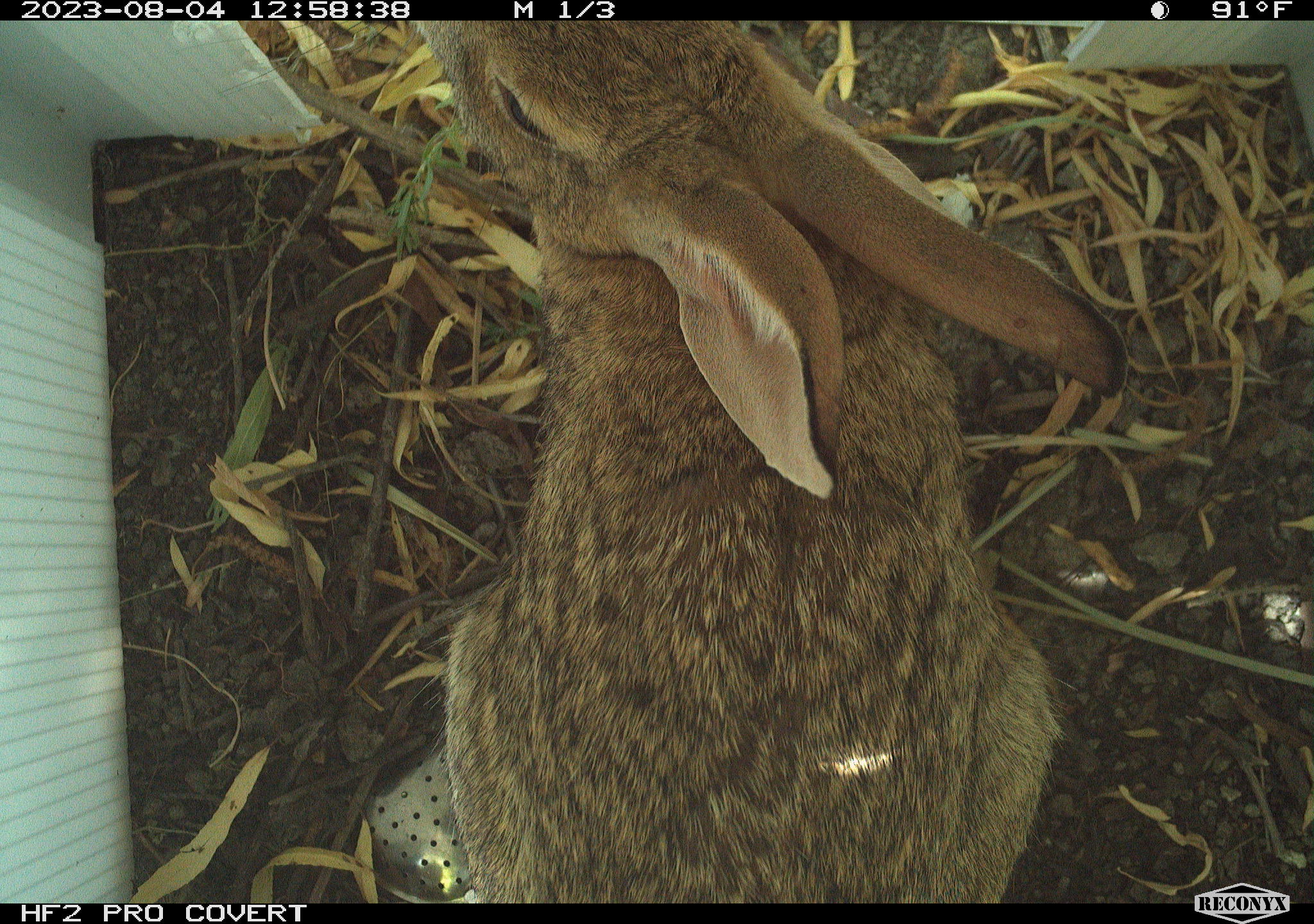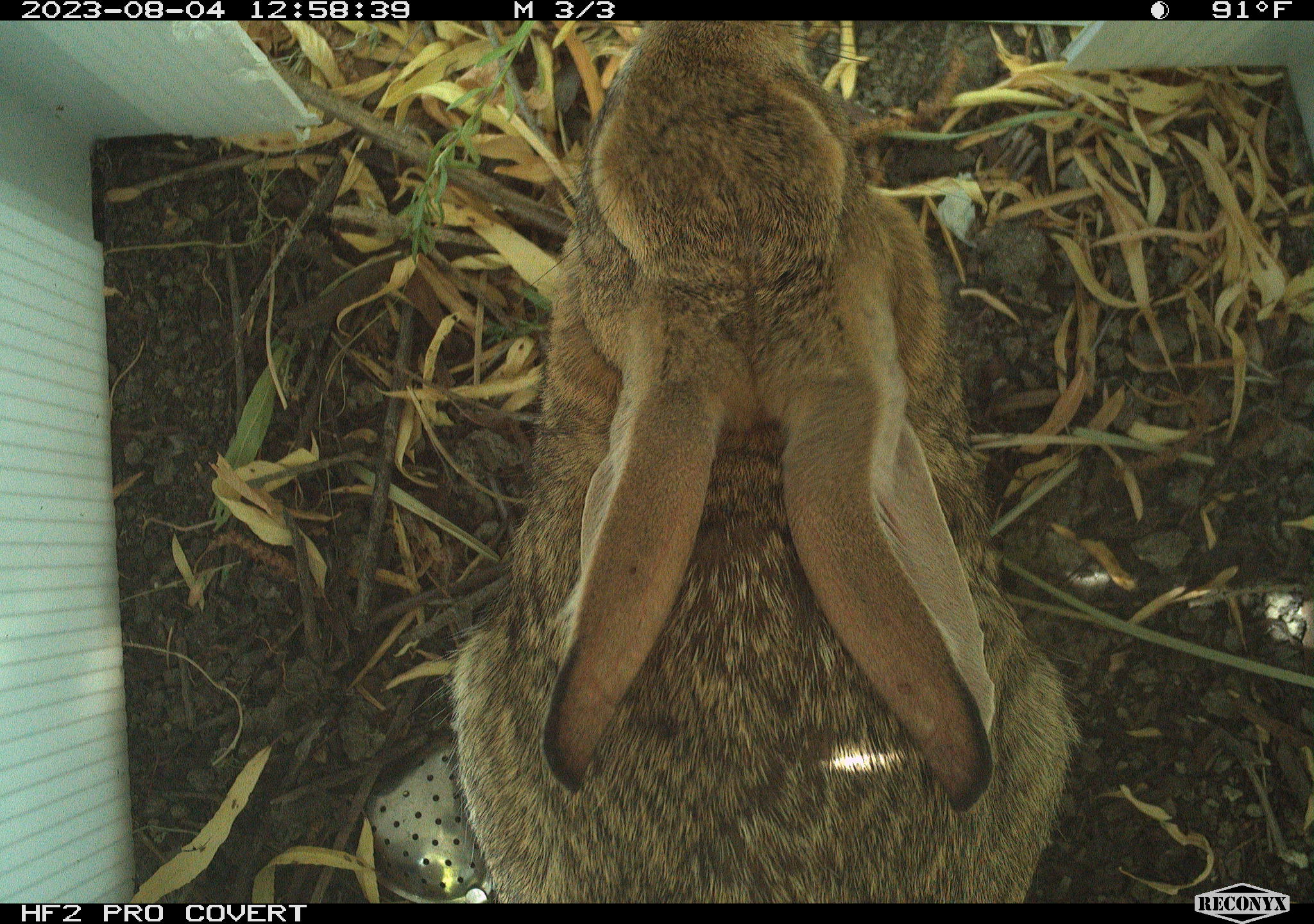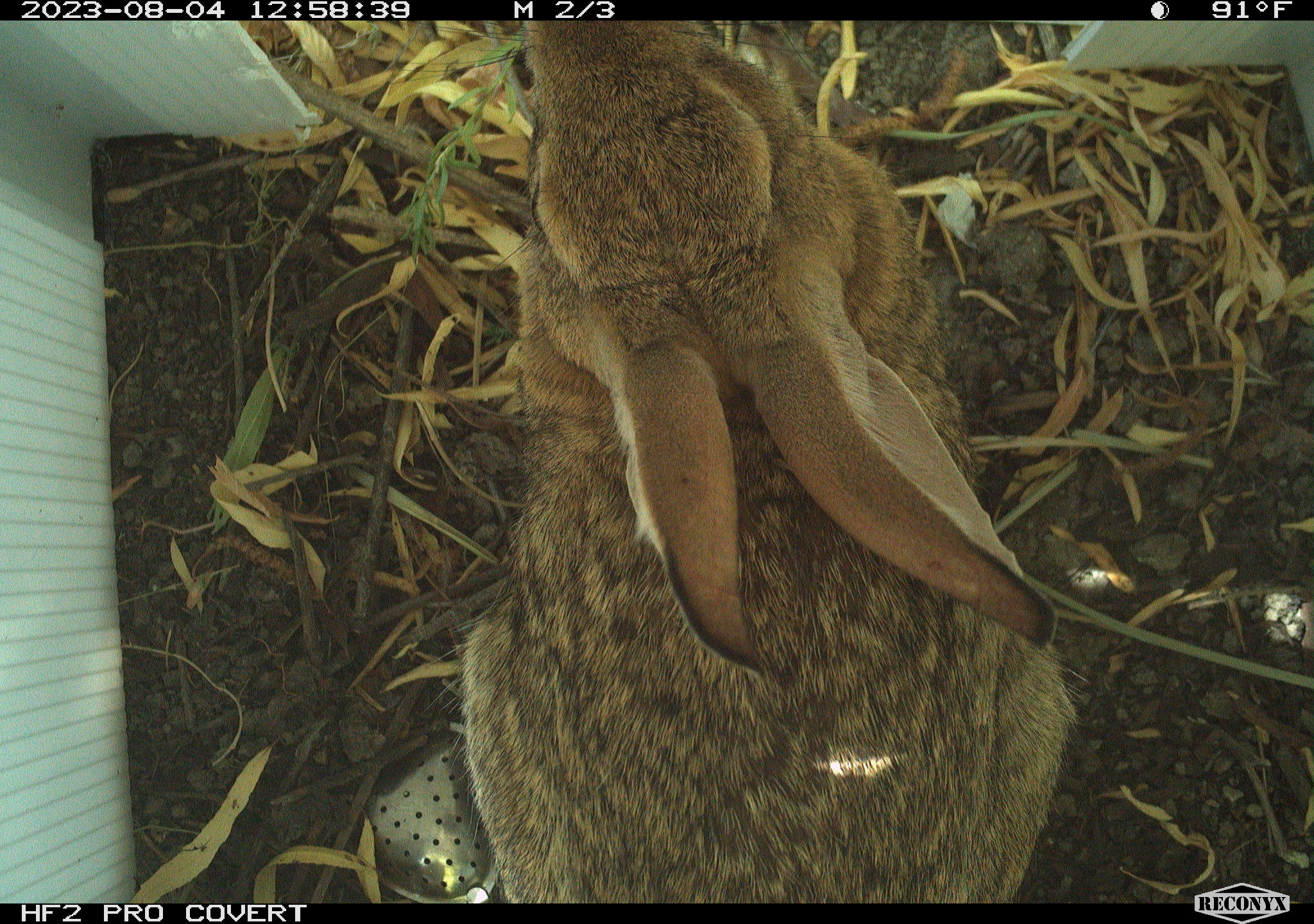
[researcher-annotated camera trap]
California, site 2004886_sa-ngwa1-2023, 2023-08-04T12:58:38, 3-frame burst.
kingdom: Animalia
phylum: Chordata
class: Mammalia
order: Lagomorpha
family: Leporidae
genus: Sylvilagus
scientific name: Sylvilagus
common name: cottontail rabbits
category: sylvilagus species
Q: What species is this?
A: Sylvilagus species (cottontail rabbits) (Sylvilagus).